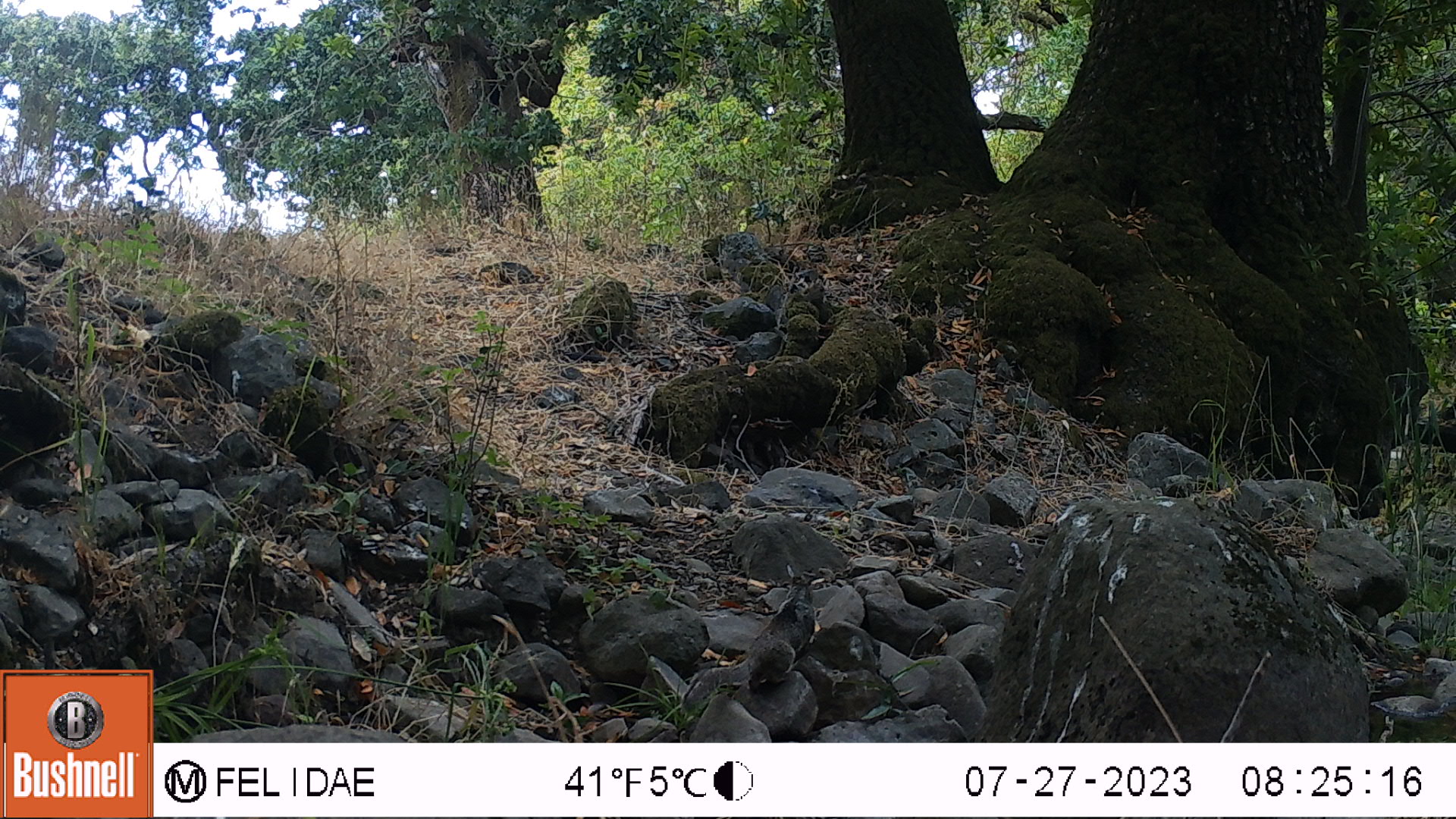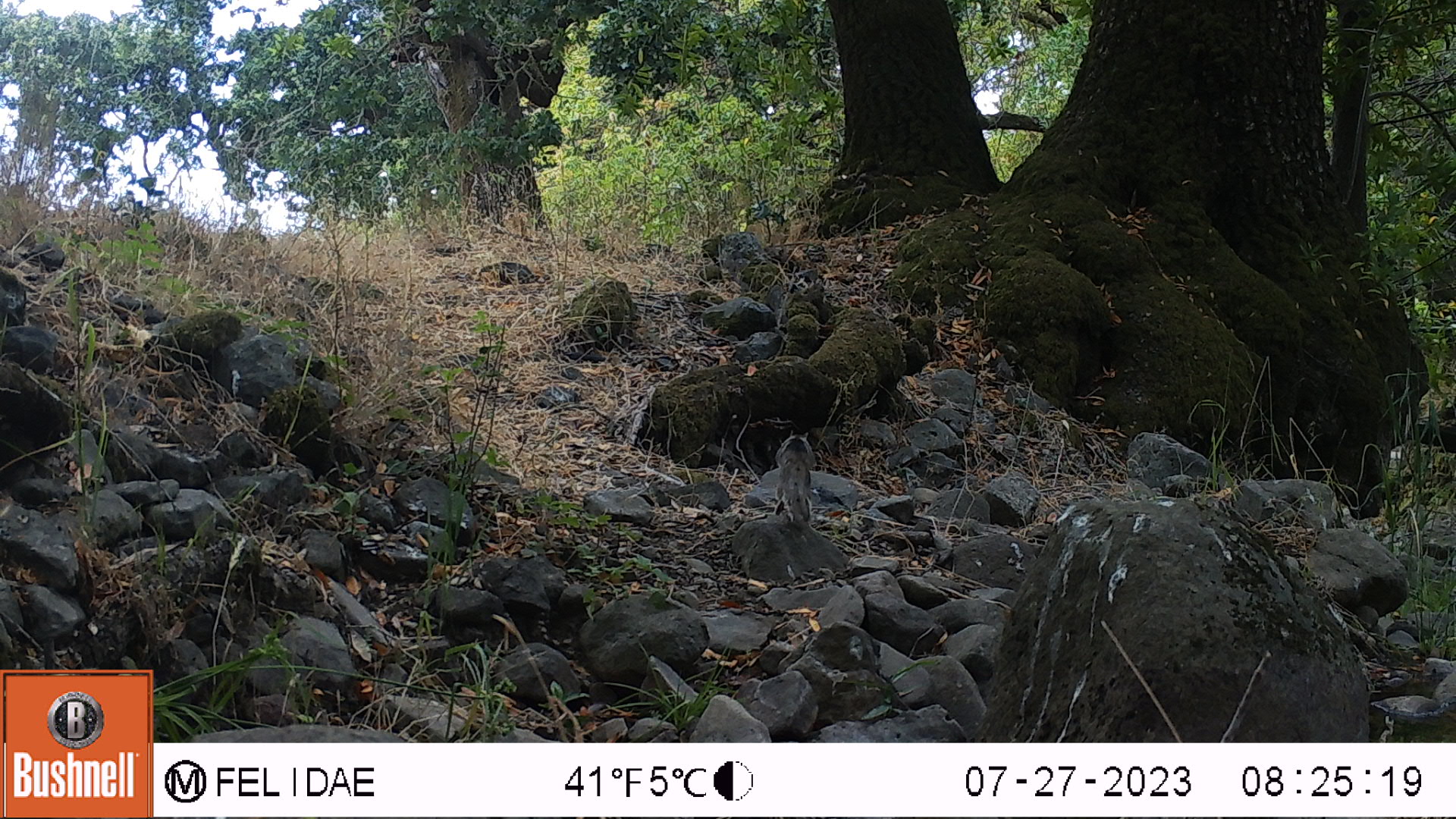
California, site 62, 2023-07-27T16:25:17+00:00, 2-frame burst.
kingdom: Animalia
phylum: Chordata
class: Mammalia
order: Rodentia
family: Sciuridae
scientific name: Sciuridae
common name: squirrel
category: unknown squirrel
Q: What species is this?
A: Unknown squirrel (squirrel) (Sciuridae).